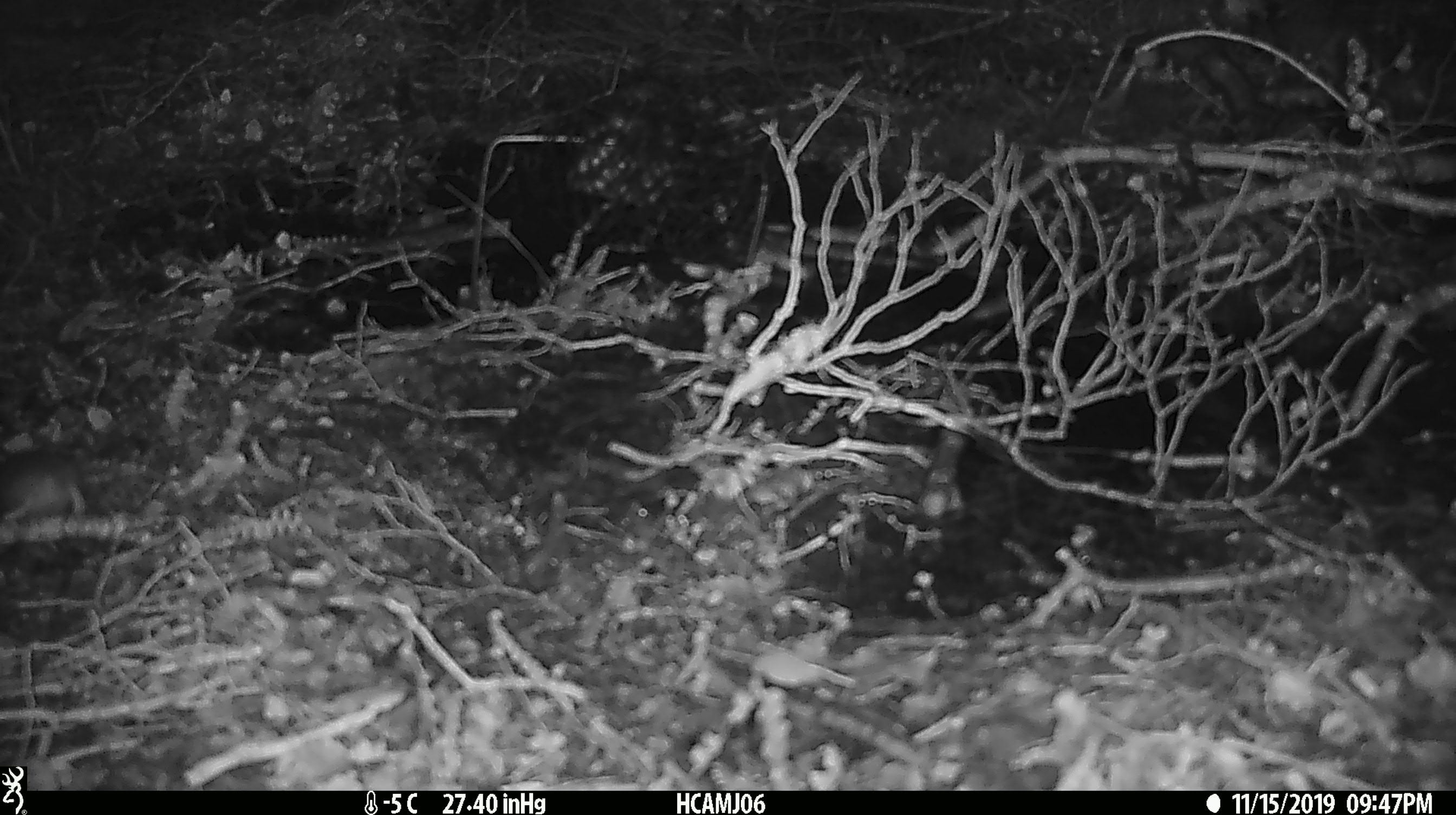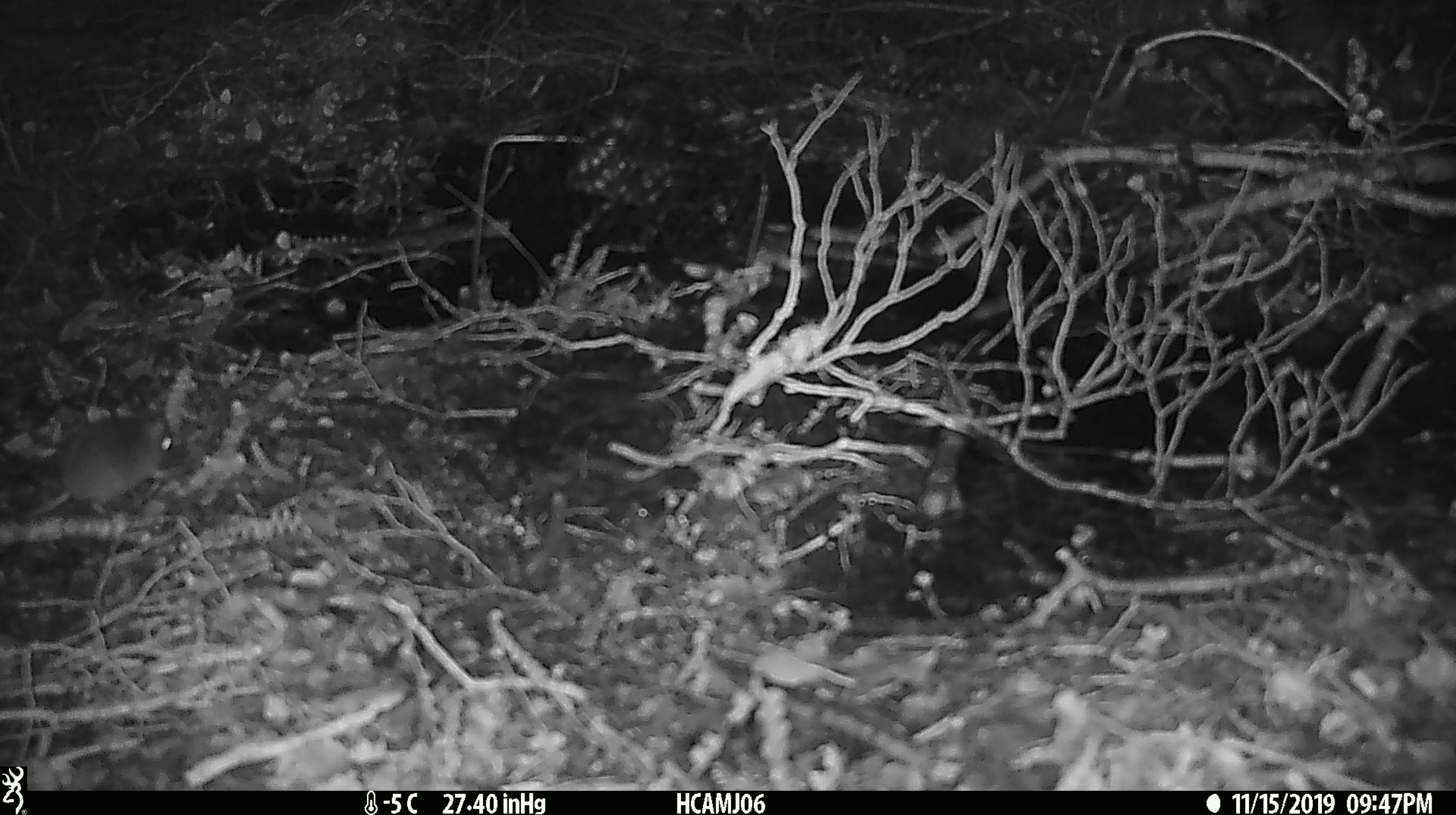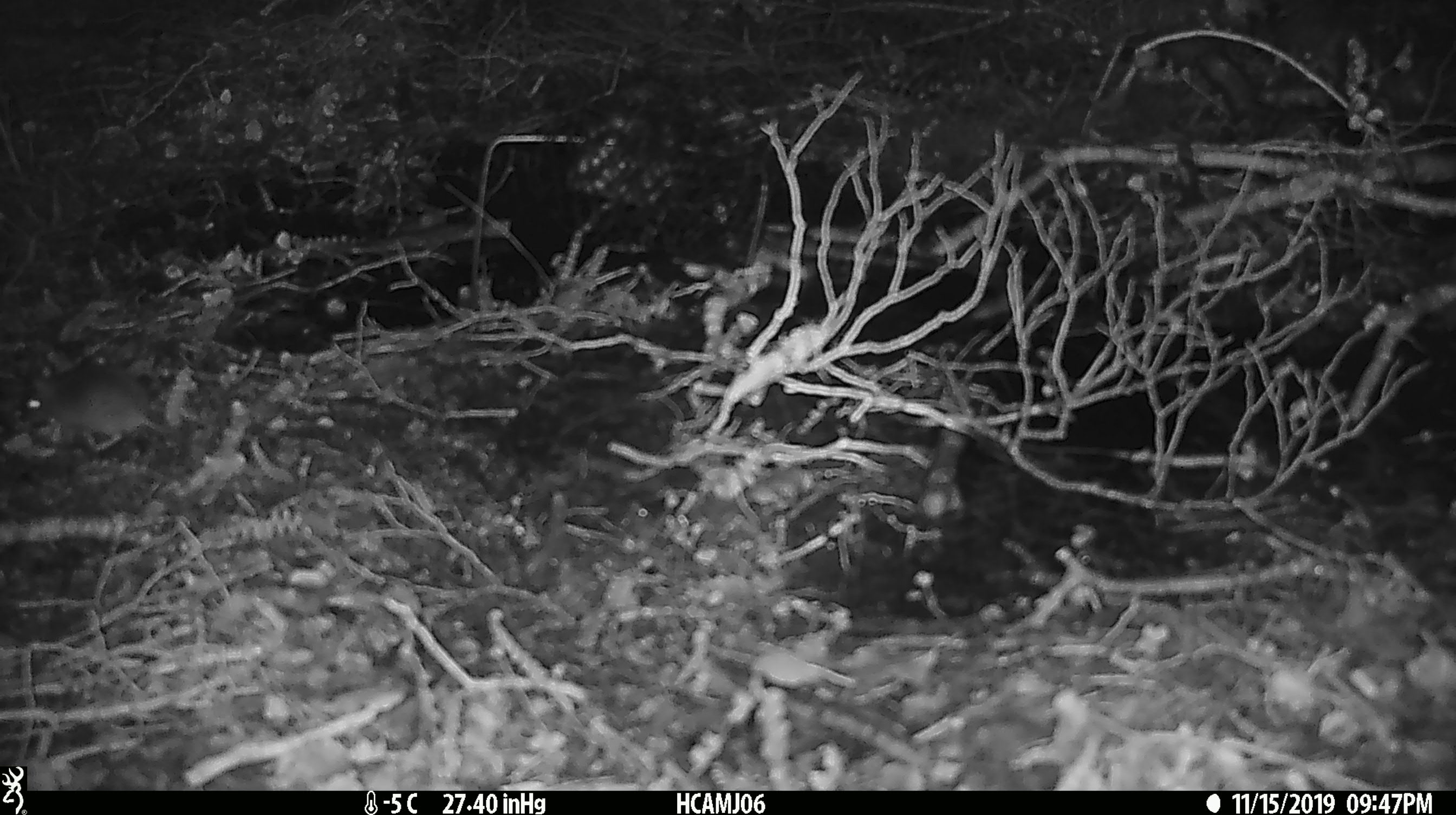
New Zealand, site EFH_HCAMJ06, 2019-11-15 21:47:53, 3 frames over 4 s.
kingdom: Animalia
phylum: Chordata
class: Mammalia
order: Rodentia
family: Muridae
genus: Mus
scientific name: Mus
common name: mouse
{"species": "mouse (Mus)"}